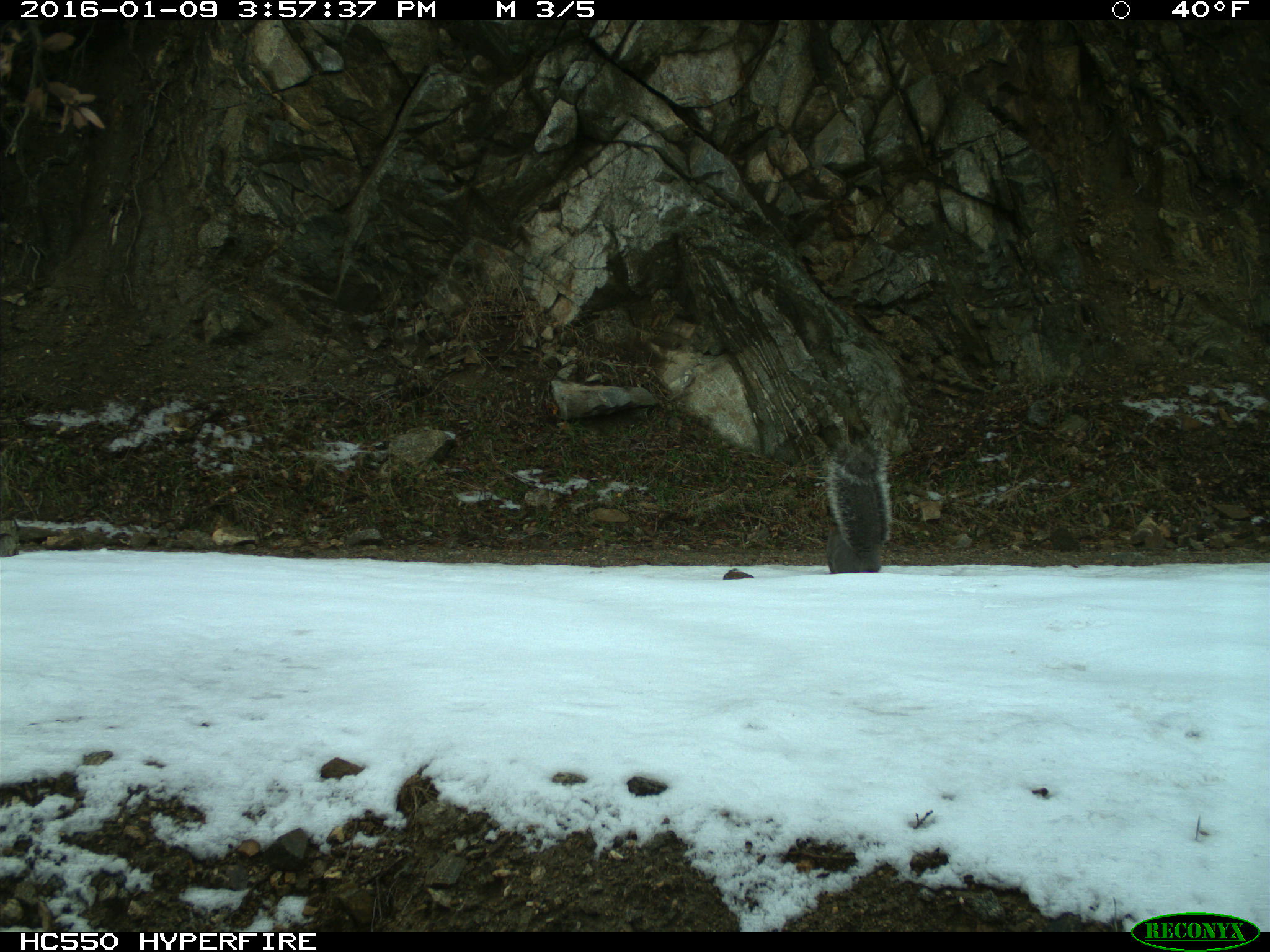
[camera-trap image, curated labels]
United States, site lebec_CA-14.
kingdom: Animalia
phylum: Chordata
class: Mammalia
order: Rodentia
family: Sciuridae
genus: Sciurus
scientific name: Sciurus carolinensis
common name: eastern gray squirrel